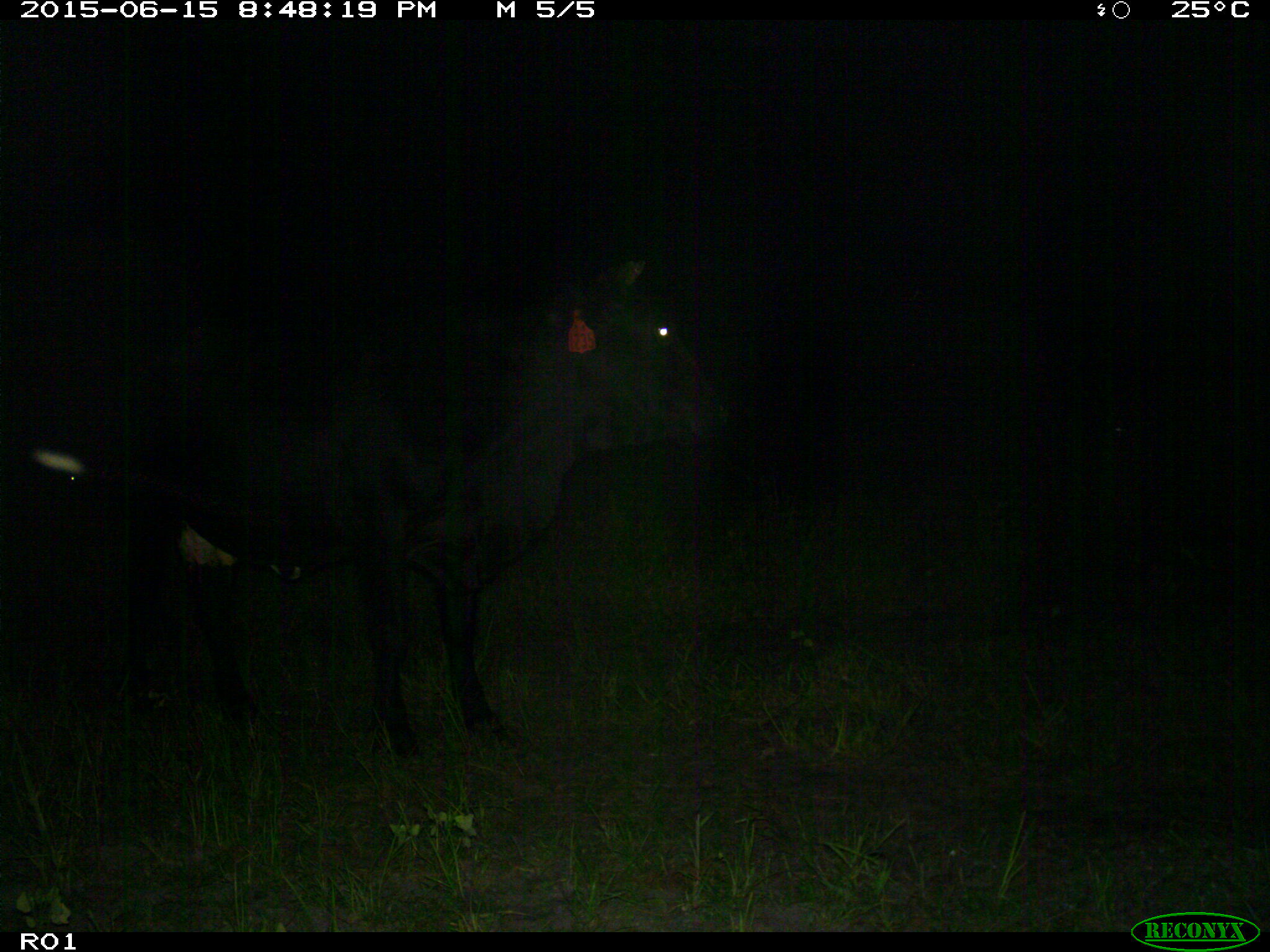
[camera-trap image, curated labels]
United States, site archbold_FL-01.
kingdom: Animalia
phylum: Chordata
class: Mammalia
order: Artiodactyla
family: Bovidae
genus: Bos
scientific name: Bos taurus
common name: domestic cow